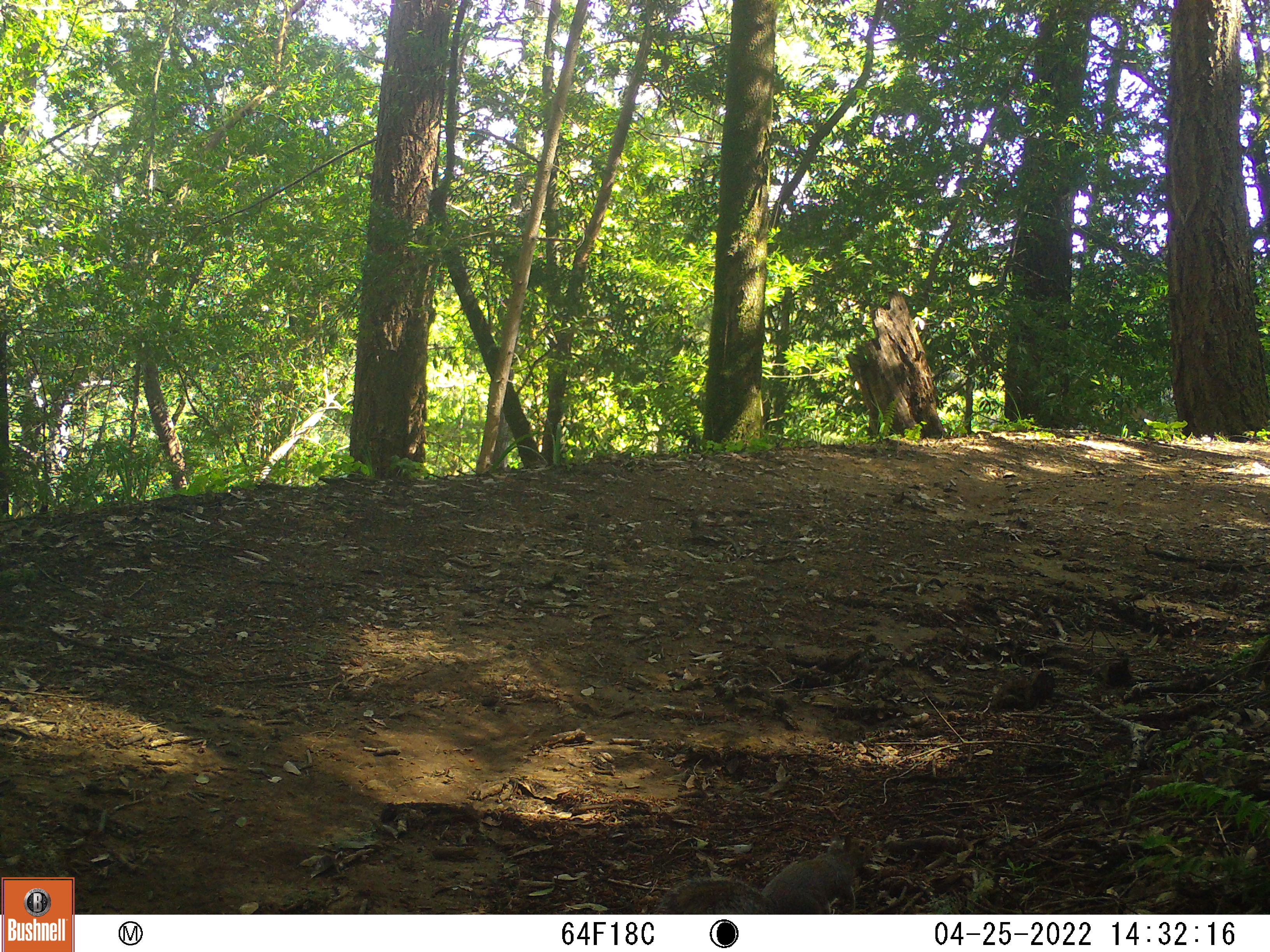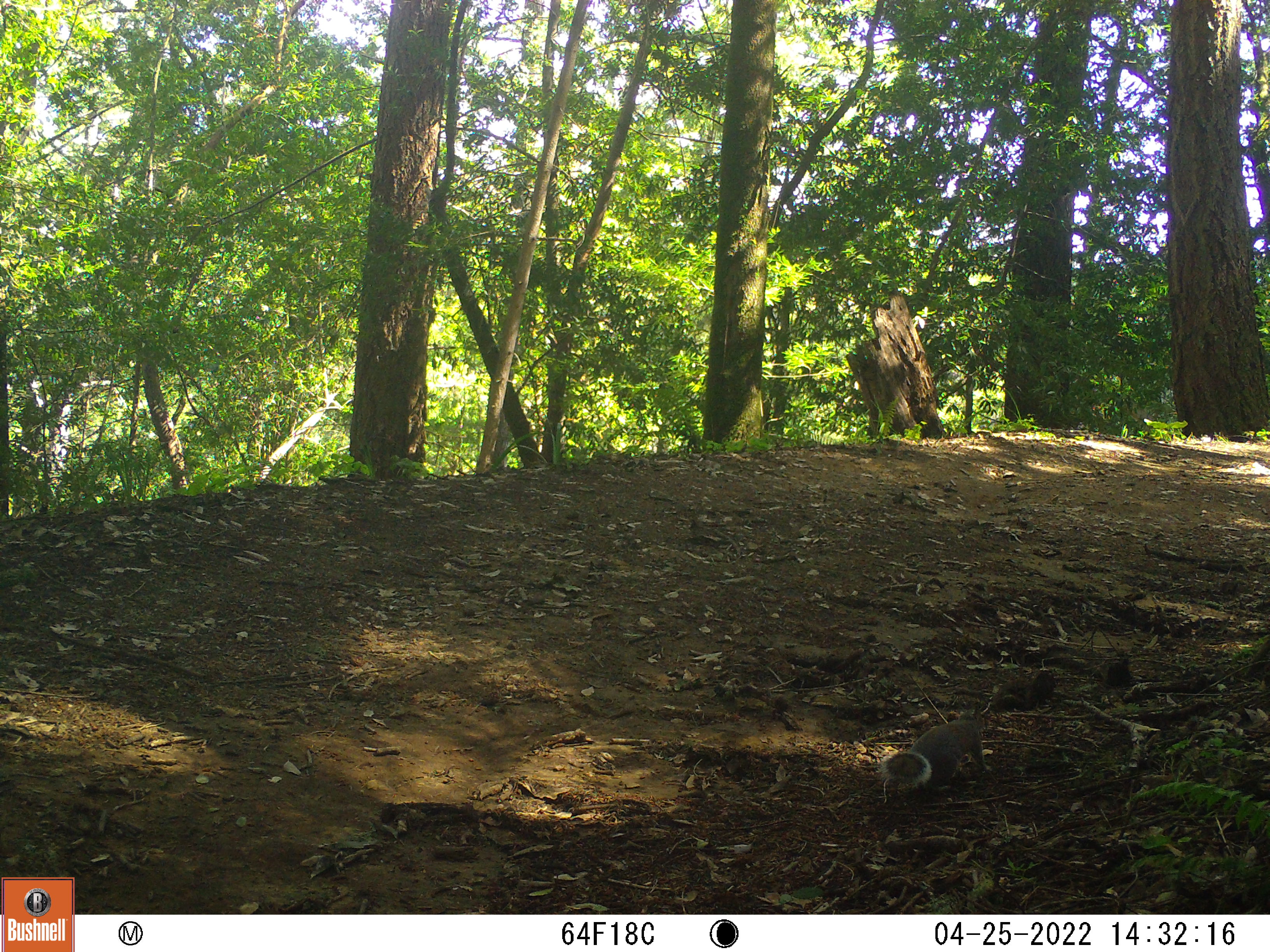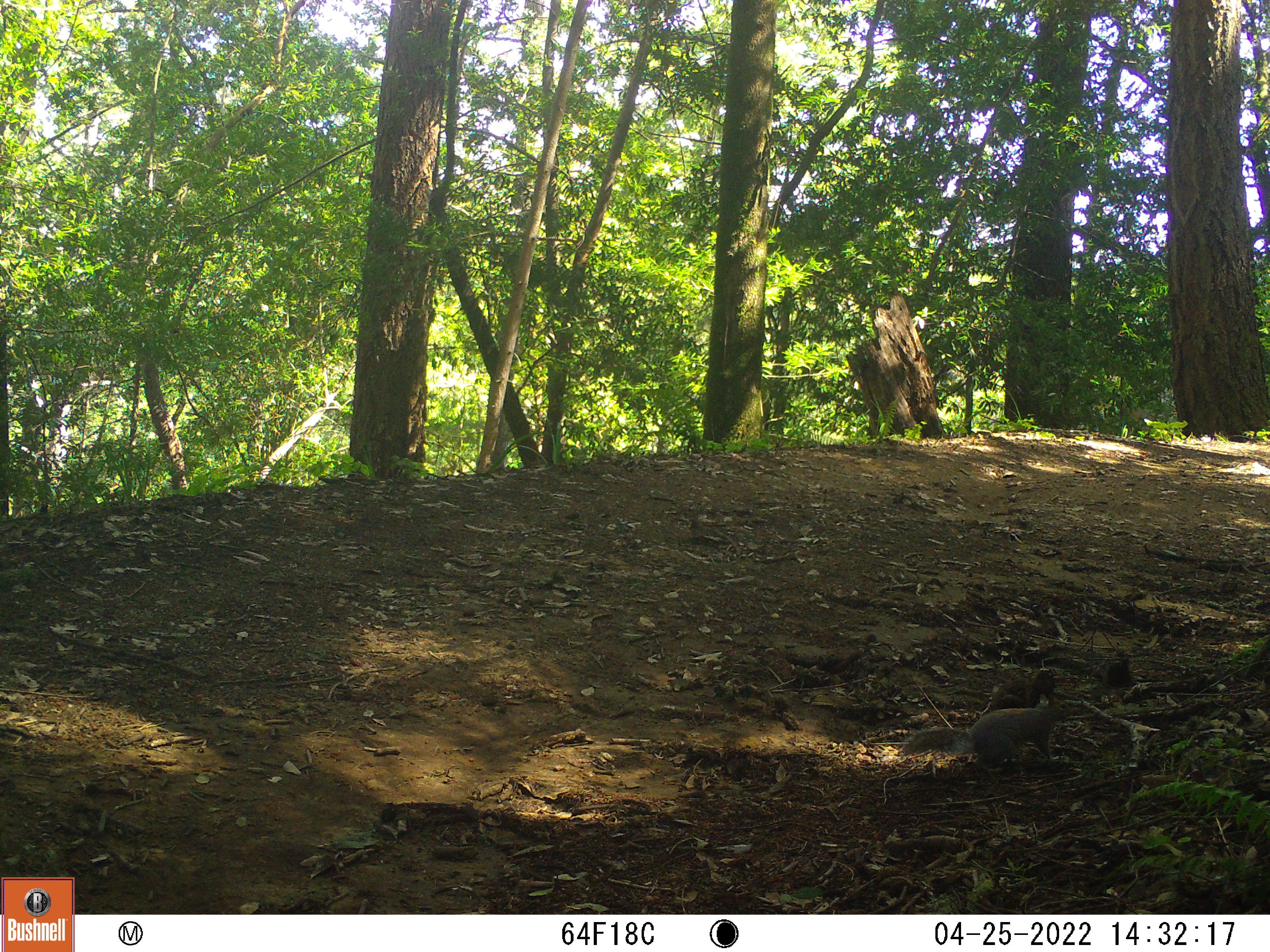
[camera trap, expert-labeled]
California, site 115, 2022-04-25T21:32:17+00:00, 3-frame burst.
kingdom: Animalia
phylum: Chordata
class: Mammalia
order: Rodentia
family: Sciuridae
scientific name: Sciuridae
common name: squirrel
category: unknown squirrel